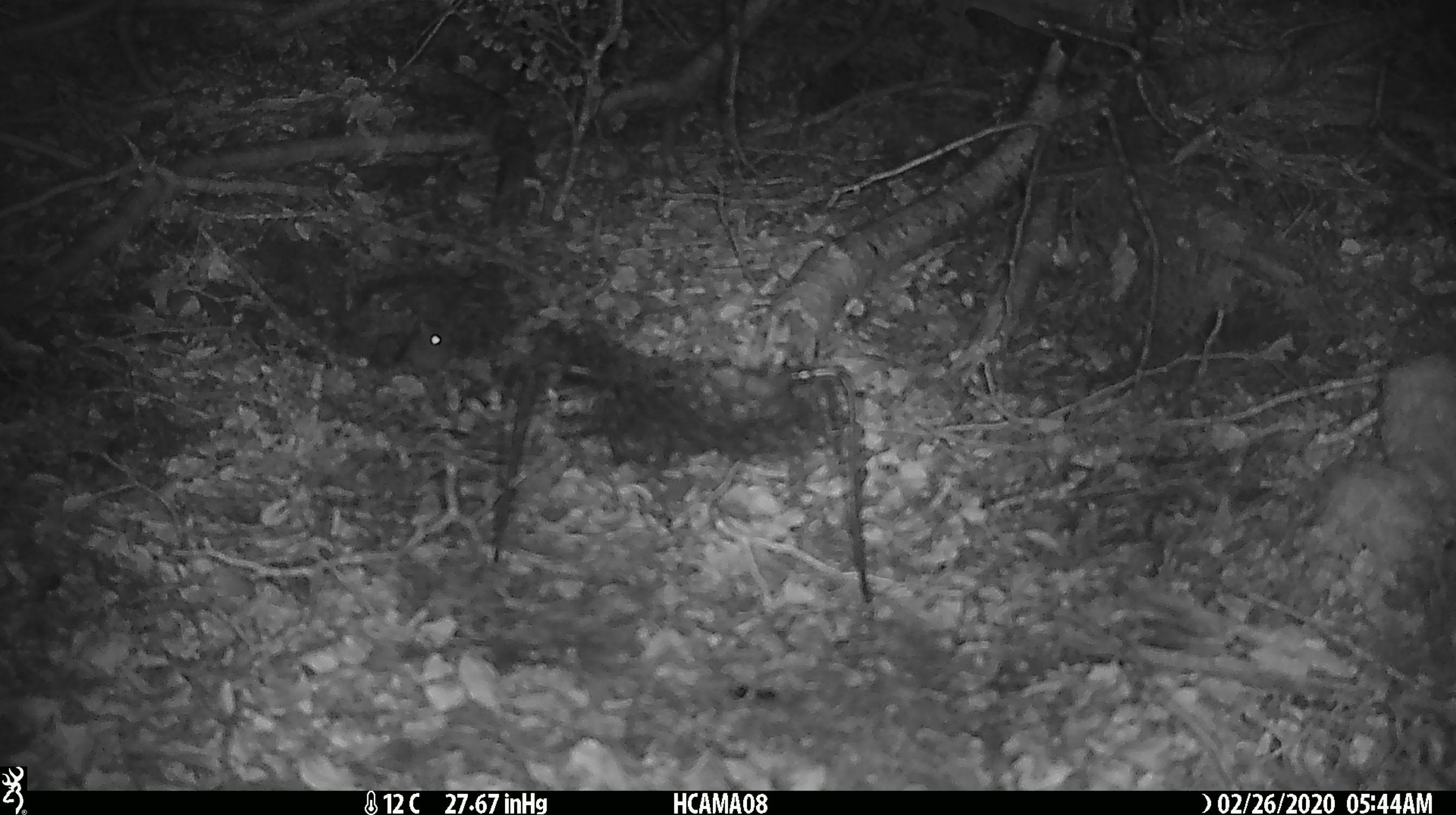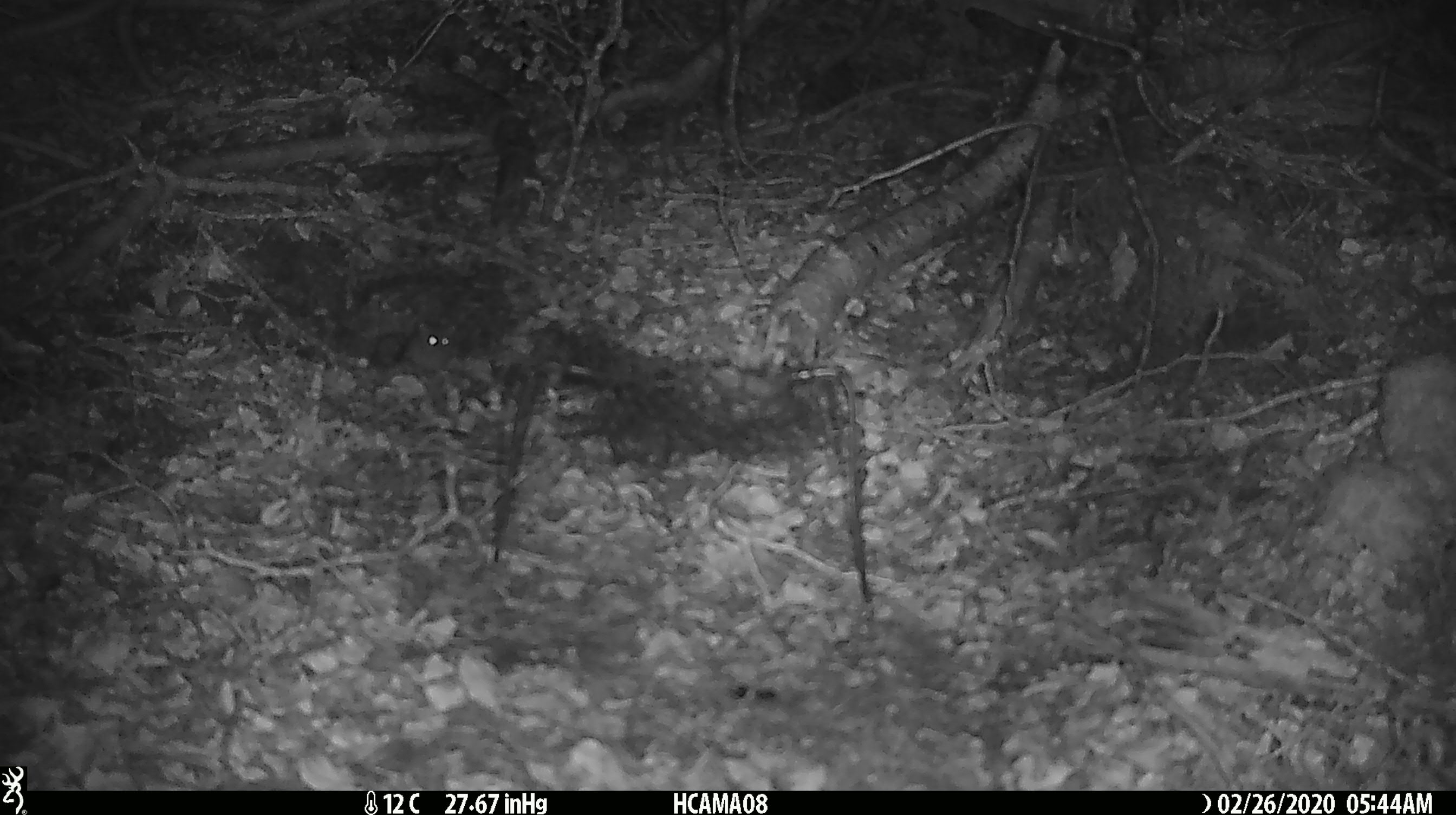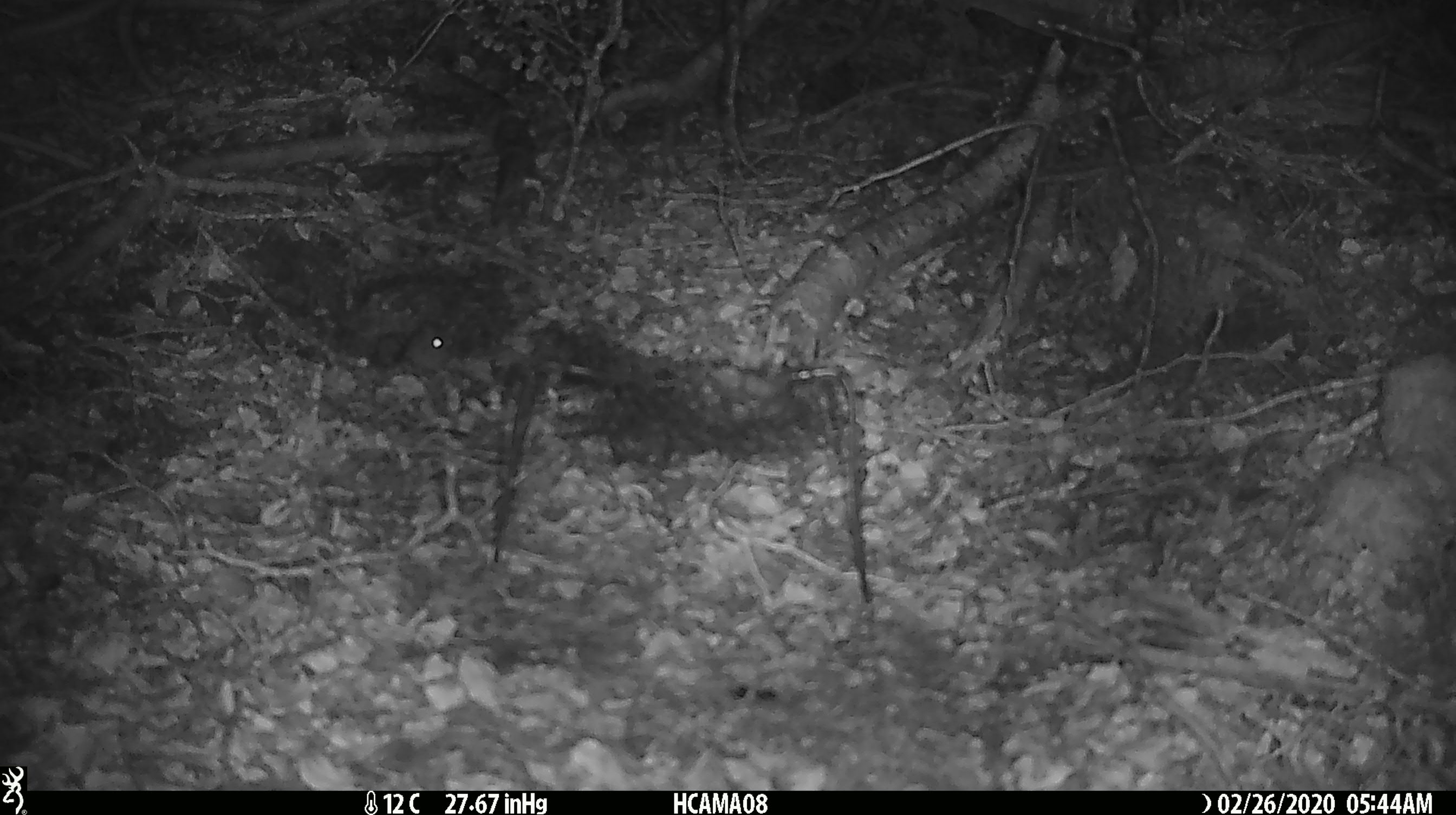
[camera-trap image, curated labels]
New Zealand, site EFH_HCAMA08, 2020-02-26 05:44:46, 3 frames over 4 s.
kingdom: Animalia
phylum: Chordata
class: Mammalia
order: Rodentia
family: Muridae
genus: Mus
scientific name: Mus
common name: mouse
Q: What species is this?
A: Mouse (Mus).